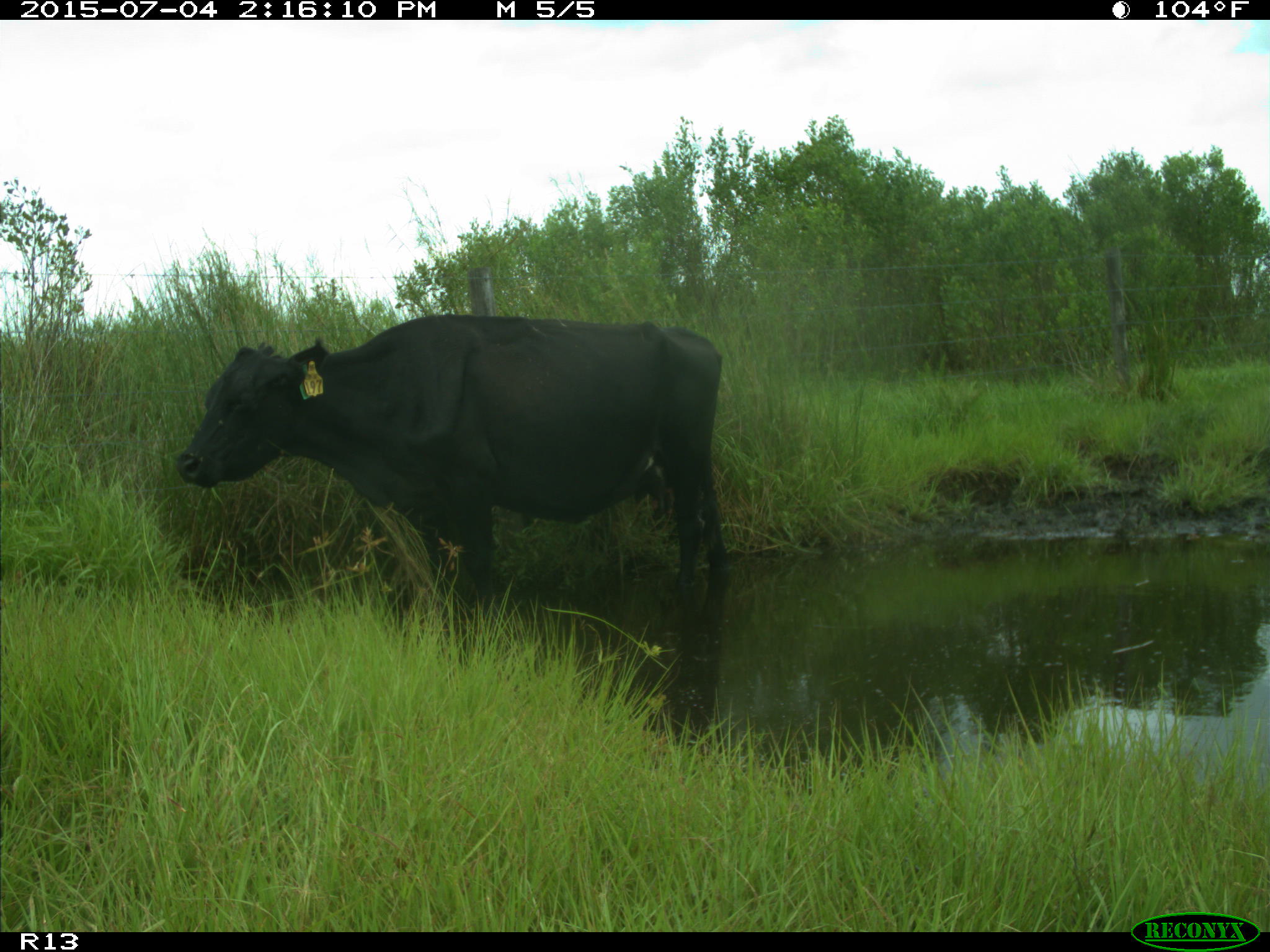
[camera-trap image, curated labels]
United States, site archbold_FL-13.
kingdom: Animalia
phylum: Chordata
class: Mammalia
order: Artiodactyla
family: Bovidae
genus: Bos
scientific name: Bos taurus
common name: domestic cow